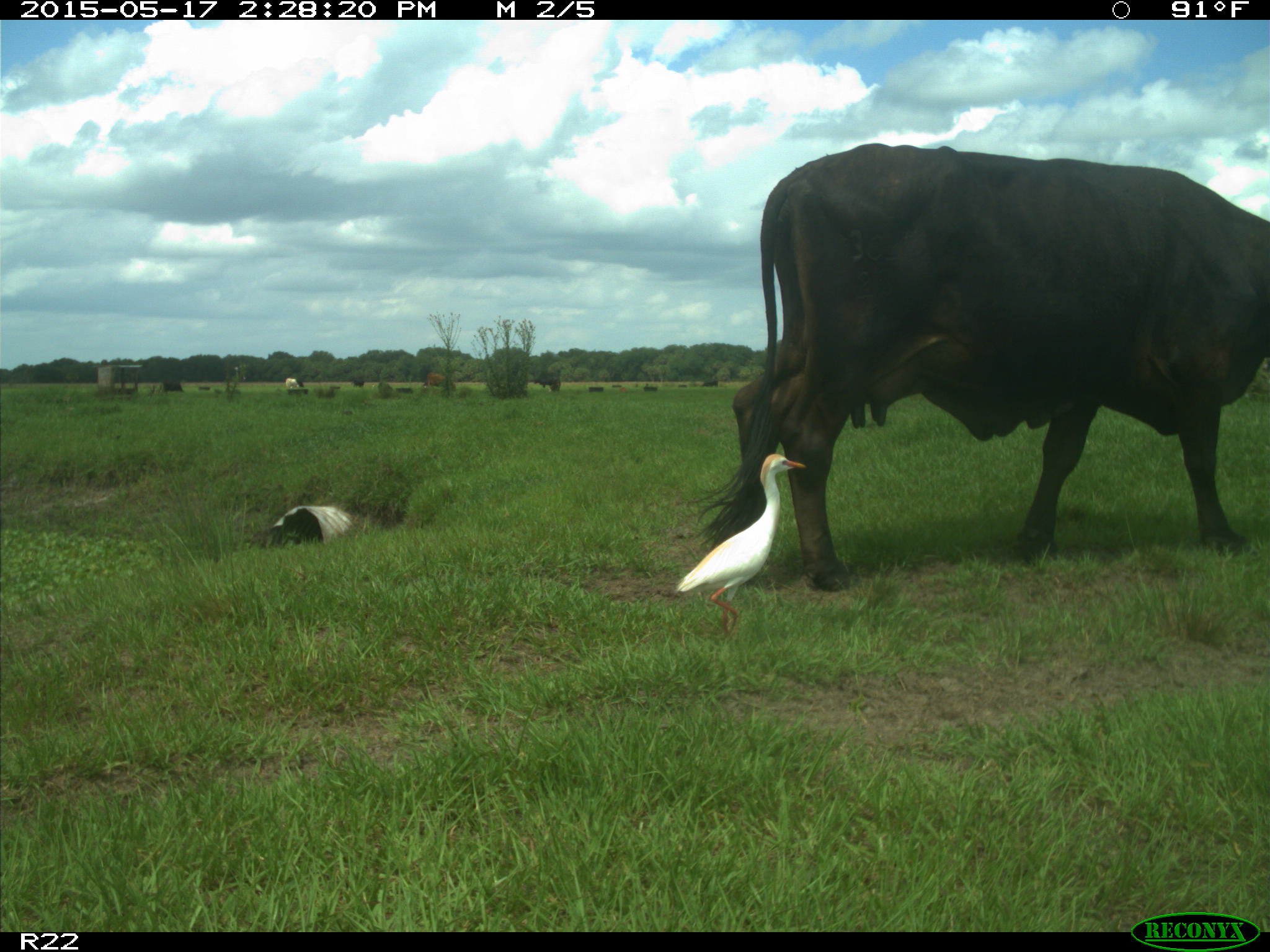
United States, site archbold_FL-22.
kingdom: Animalia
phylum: Chordata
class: Mammalia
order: Artiodactyla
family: Bovidae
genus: Bos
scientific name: Bos taurus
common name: domestic cow